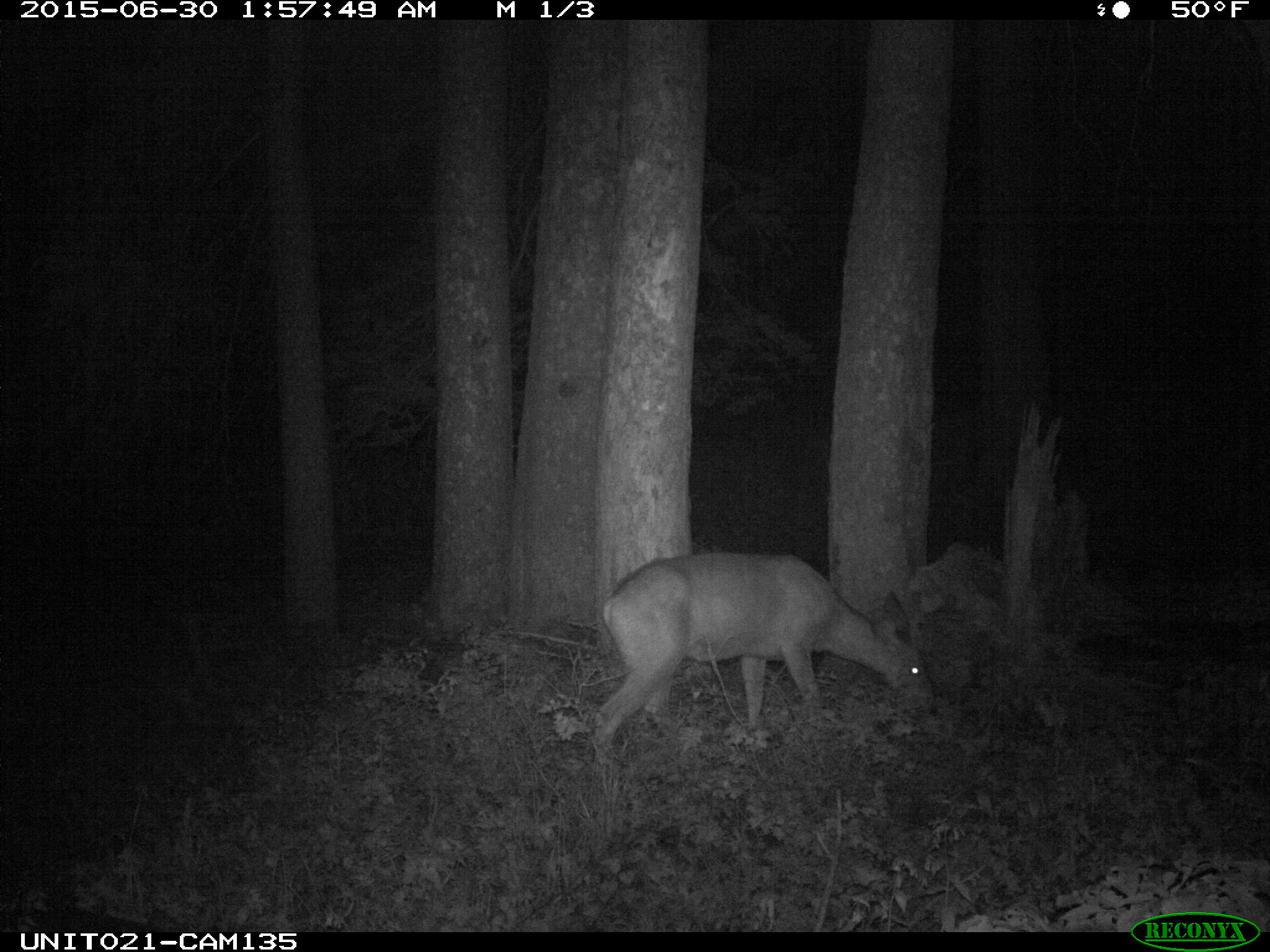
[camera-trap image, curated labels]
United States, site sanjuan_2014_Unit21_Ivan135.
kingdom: Animalia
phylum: Chordata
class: Mammalia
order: Artiodactyla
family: Cervidae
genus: Odocoileus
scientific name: Odocoileus hemionus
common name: mule deer